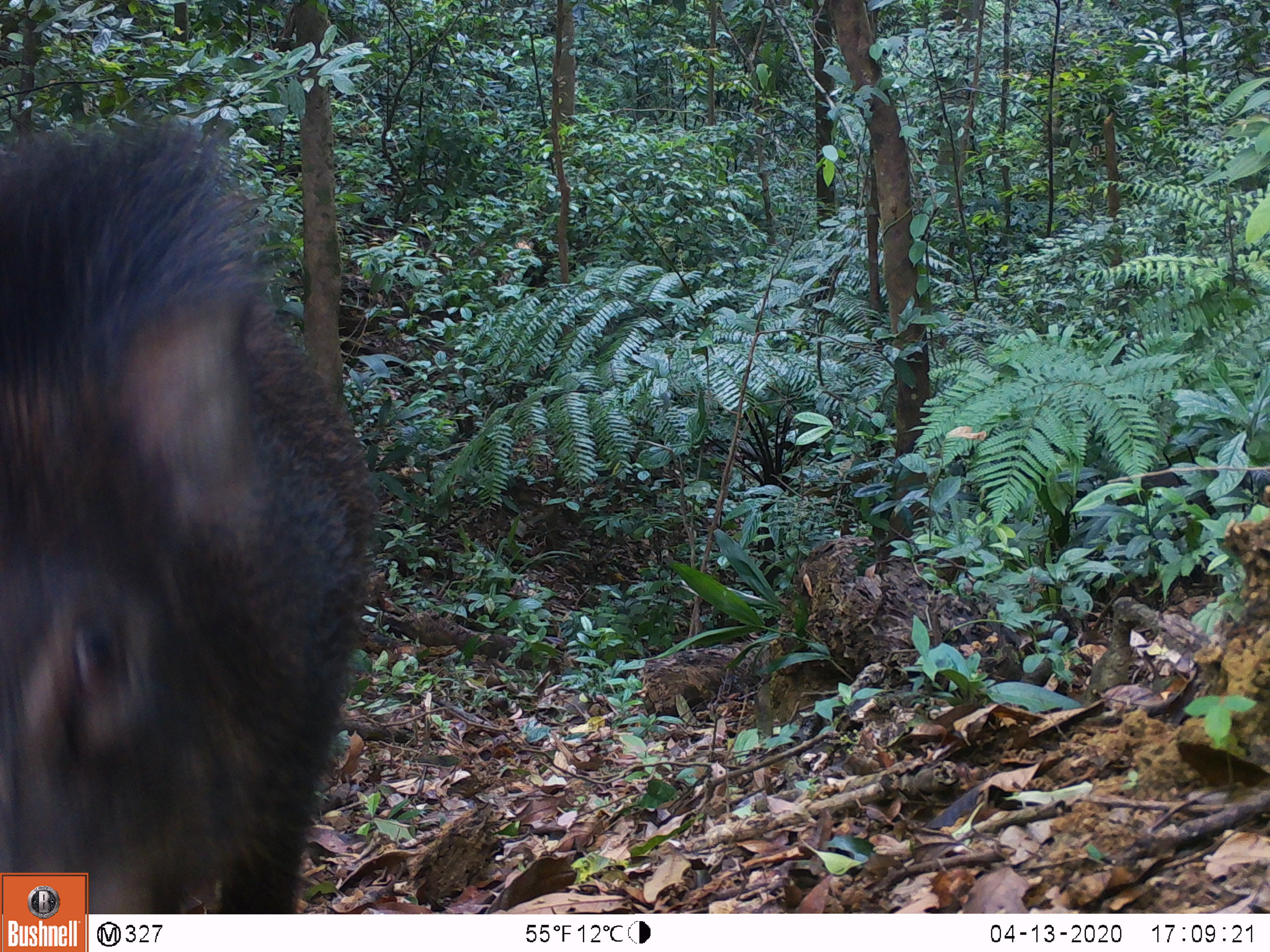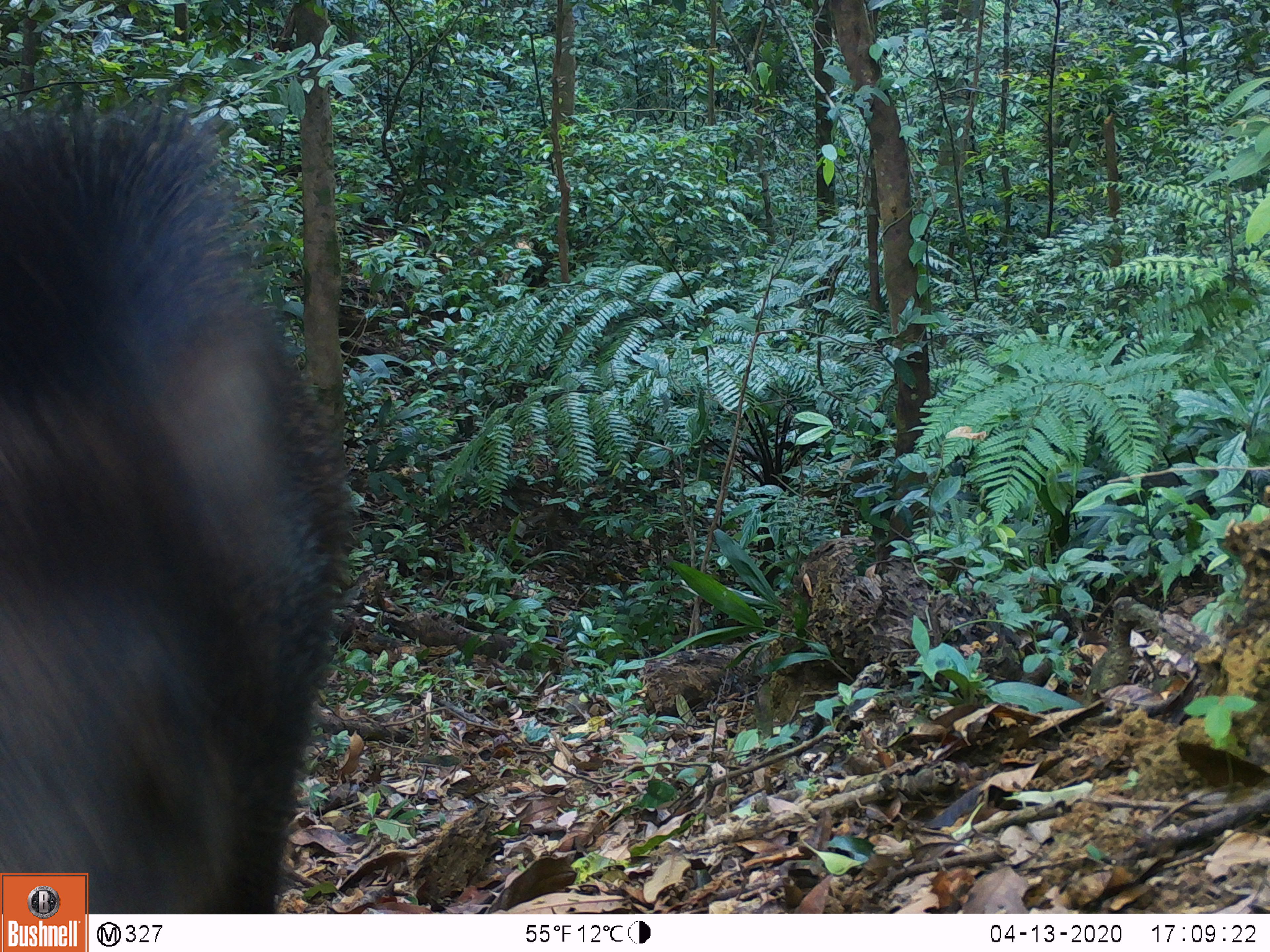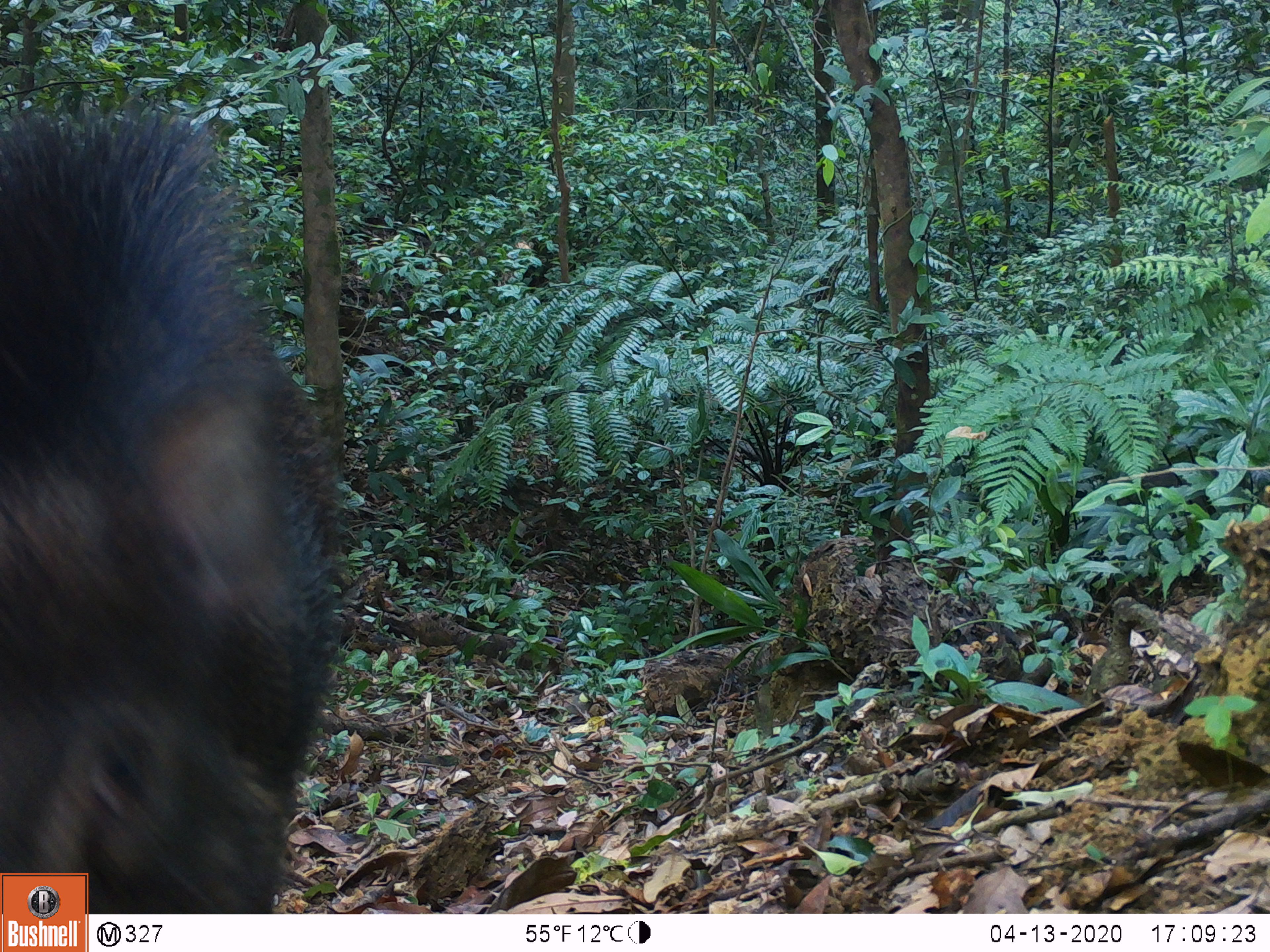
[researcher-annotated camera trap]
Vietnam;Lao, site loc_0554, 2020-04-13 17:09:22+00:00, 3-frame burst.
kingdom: Animalia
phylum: Chordata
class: Mammalia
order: Artiodactyla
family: Suidae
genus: Sus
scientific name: Sus scrofa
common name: eurasian wild pig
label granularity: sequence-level